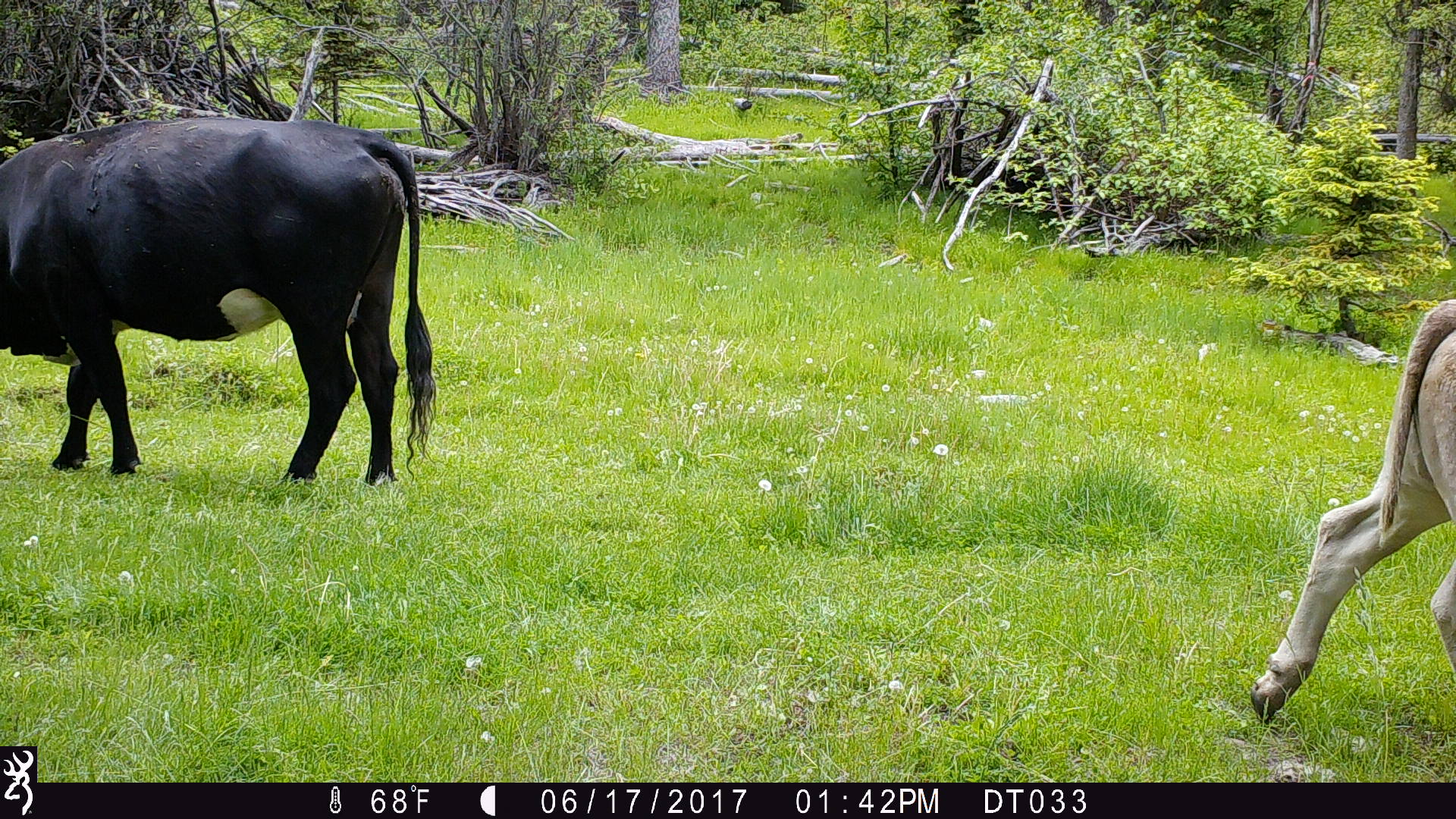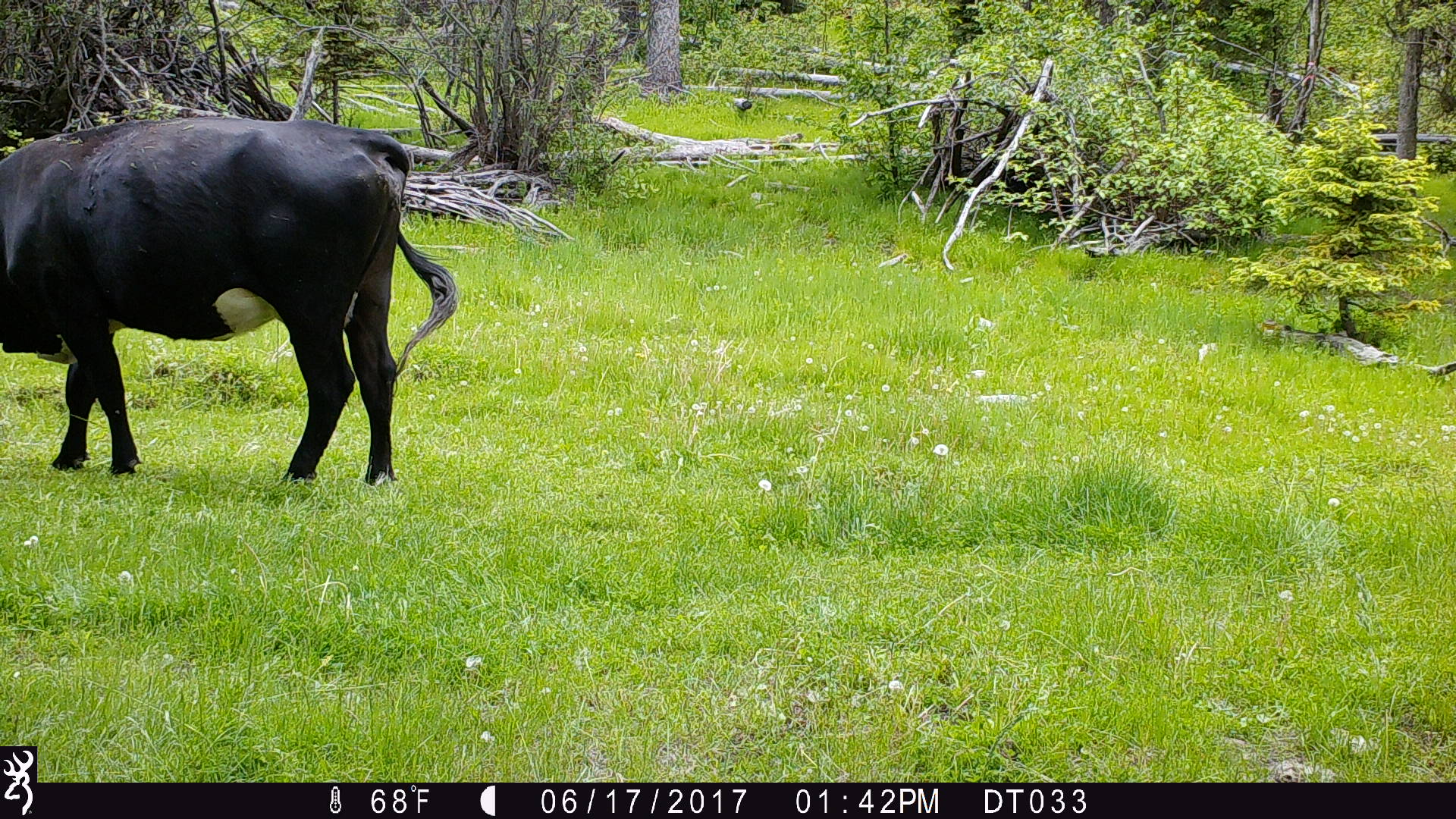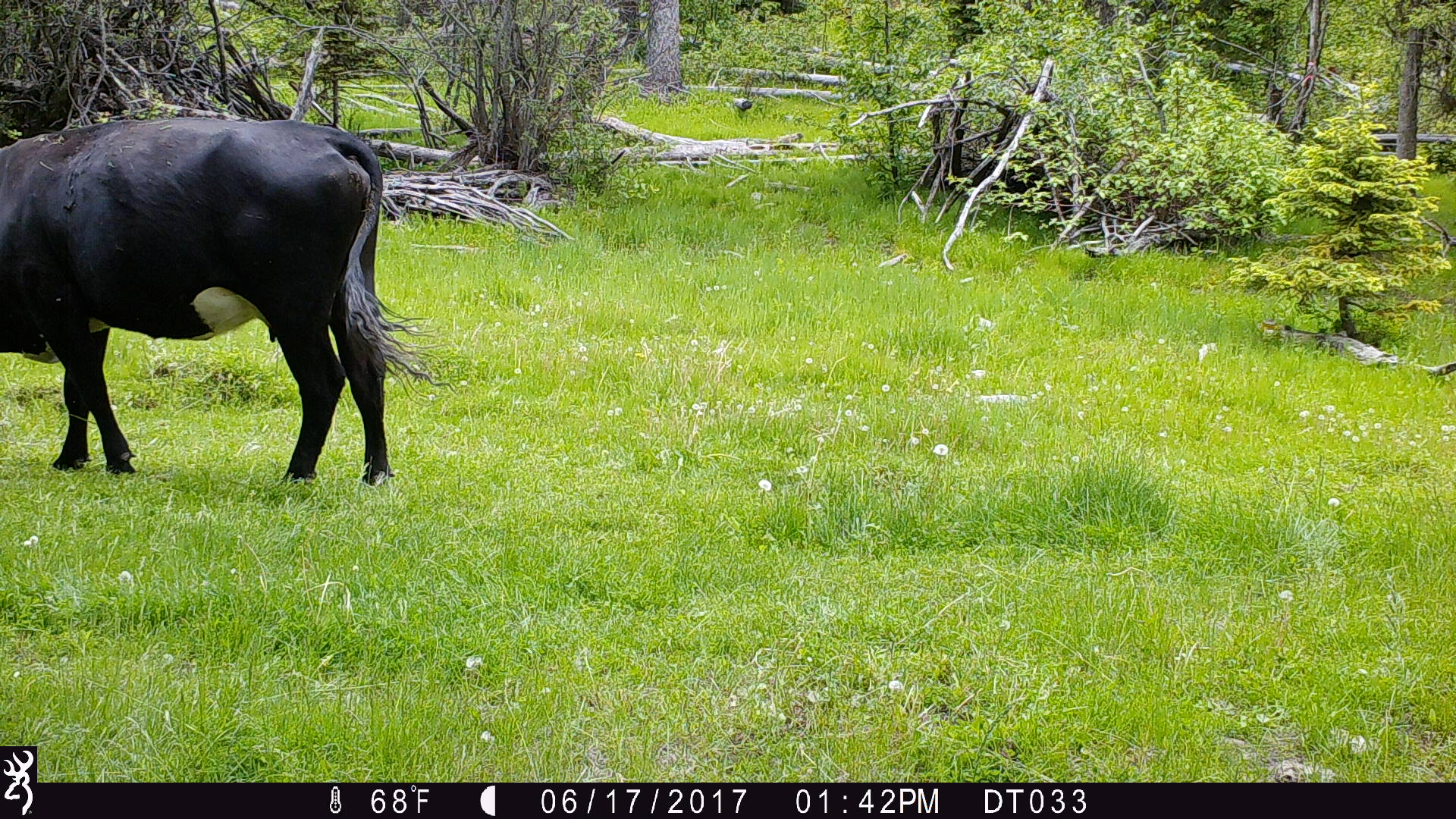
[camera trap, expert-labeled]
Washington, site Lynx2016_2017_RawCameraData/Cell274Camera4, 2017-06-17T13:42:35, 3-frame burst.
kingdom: Animalia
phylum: Chordata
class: Mammalia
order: Artiodactyla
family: Bovidae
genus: Bos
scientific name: Bos taurus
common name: domestic cattle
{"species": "domestic cattle (Bos taurus)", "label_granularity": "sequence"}